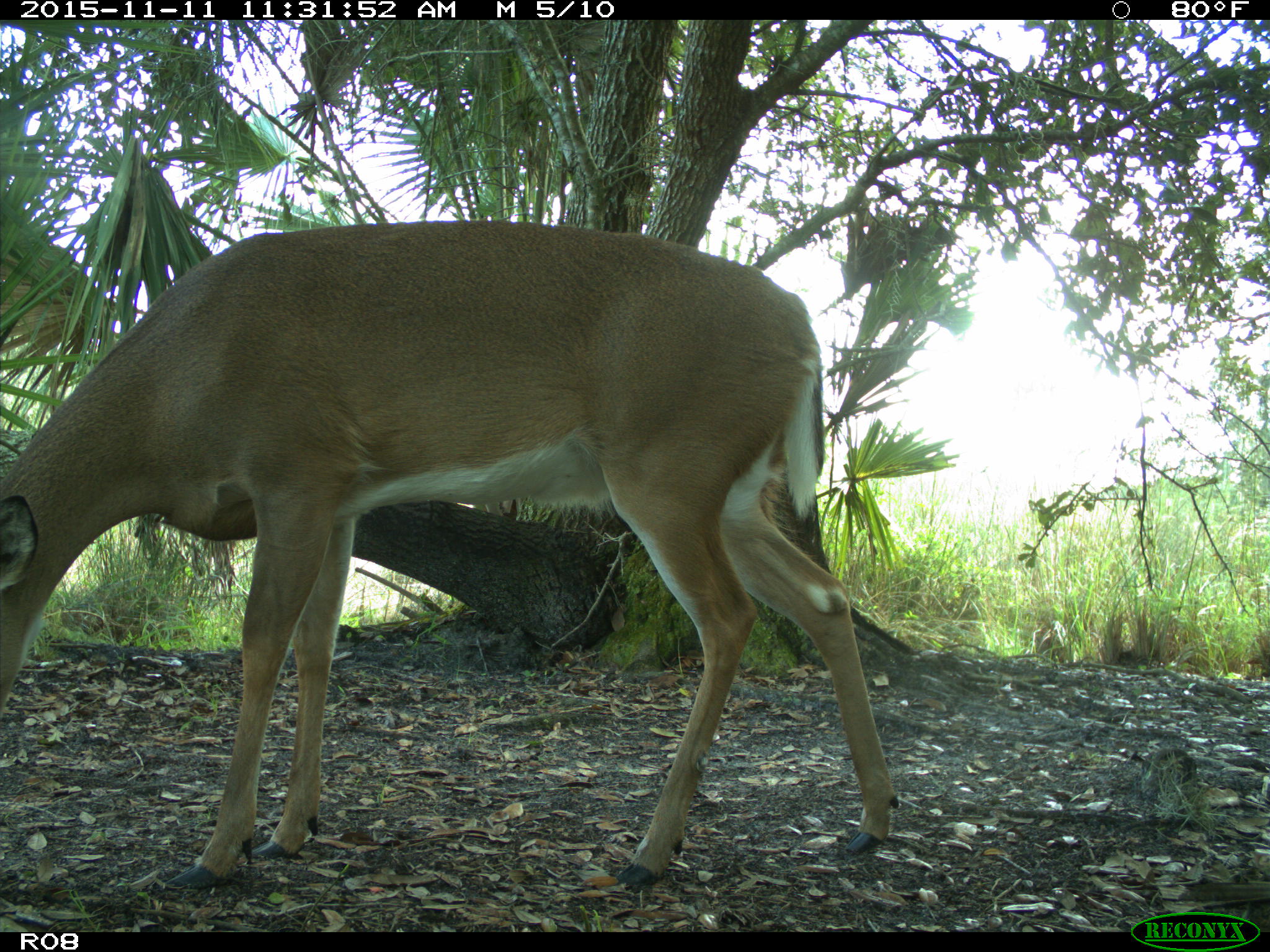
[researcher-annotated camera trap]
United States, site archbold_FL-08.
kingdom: Animalia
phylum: Chordata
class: Mammalia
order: Artiodactyla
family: Cervidae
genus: Odocoileus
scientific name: Odocoileus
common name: deer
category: unidentified deer